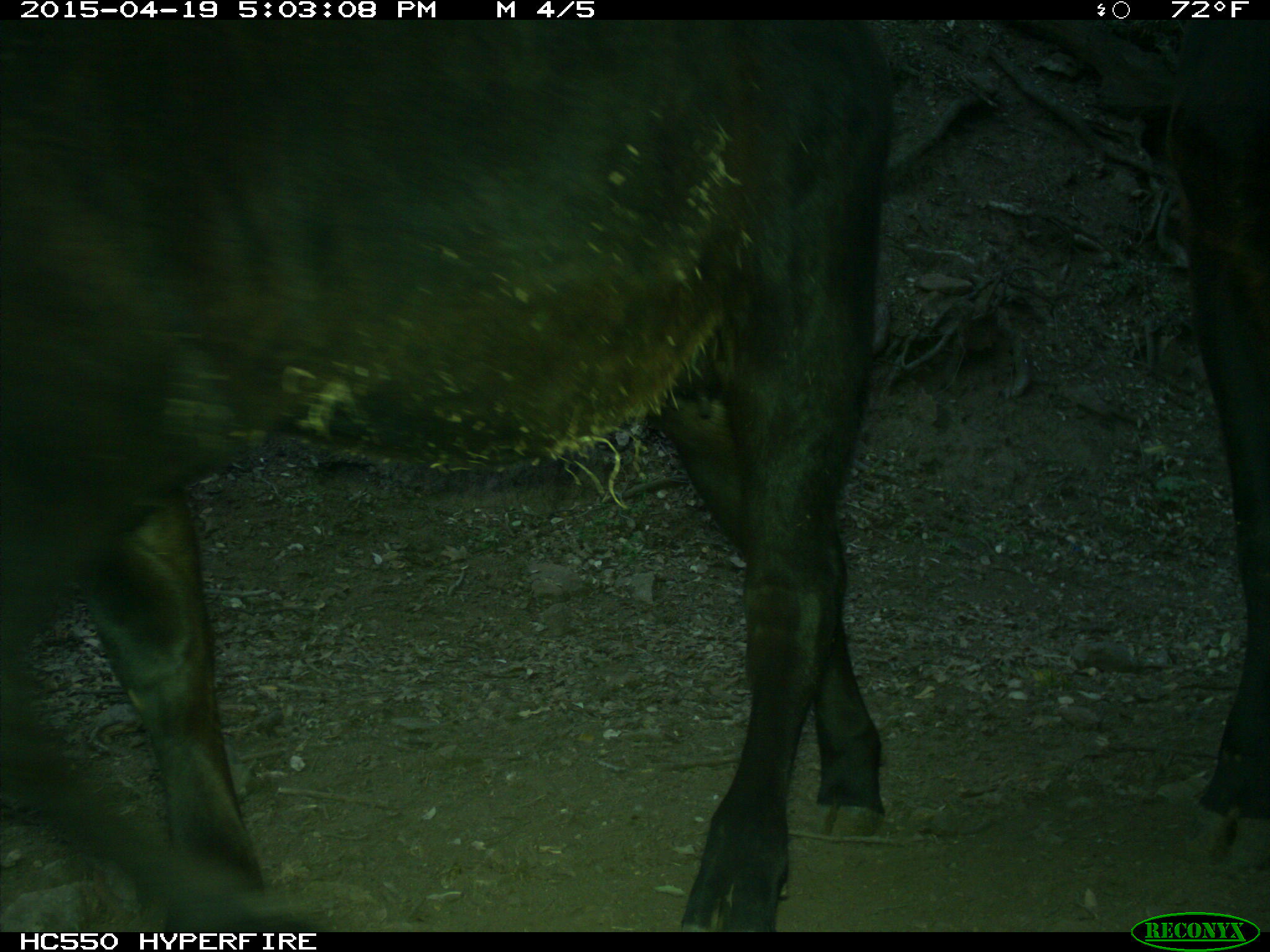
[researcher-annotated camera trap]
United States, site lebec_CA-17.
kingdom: Animalia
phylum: Chordata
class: Mammalia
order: Artiodactyla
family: Bovidae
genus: Bos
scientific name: Bos taurus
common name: domestic cow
Bos taurus (domestic cow).